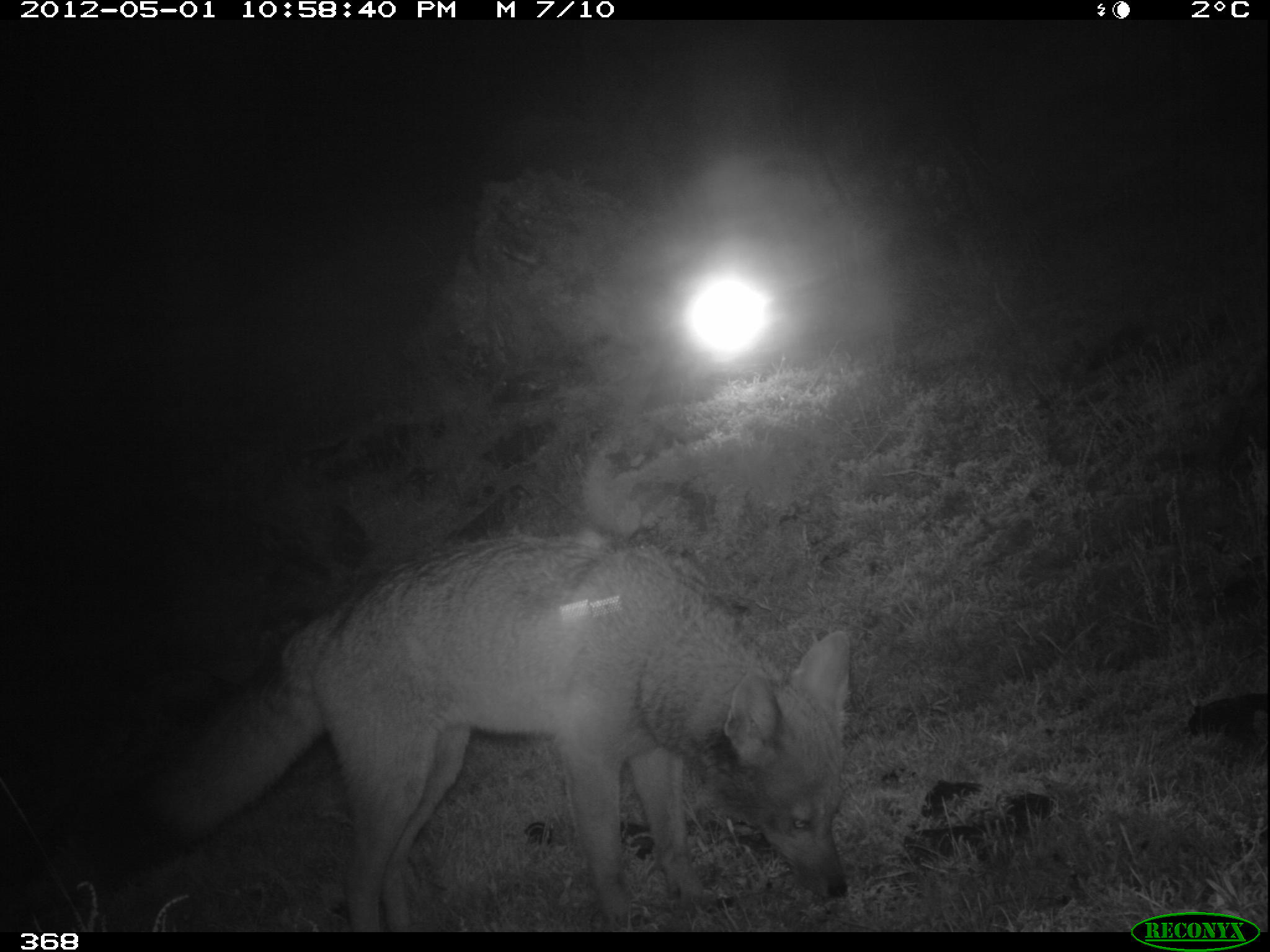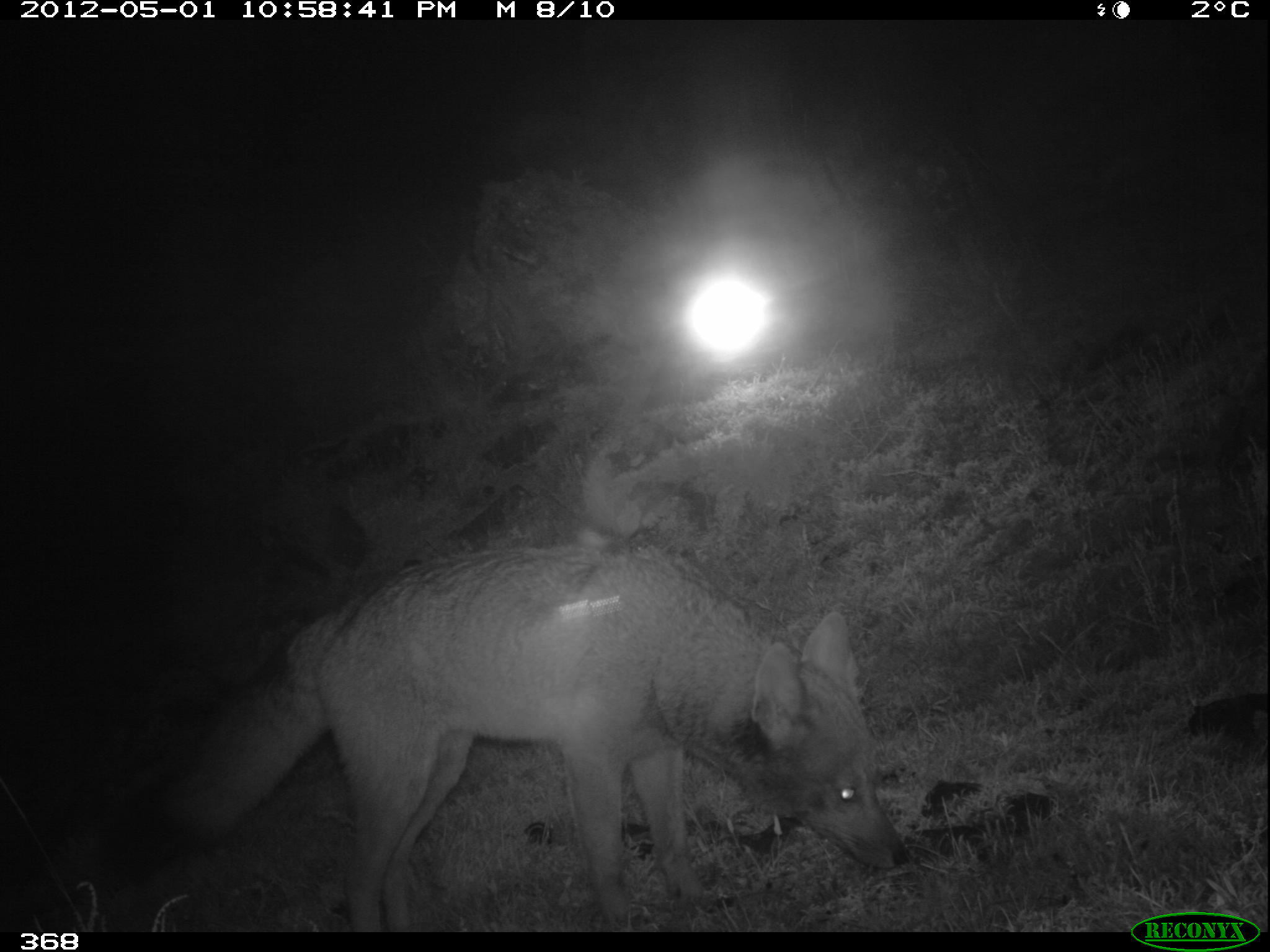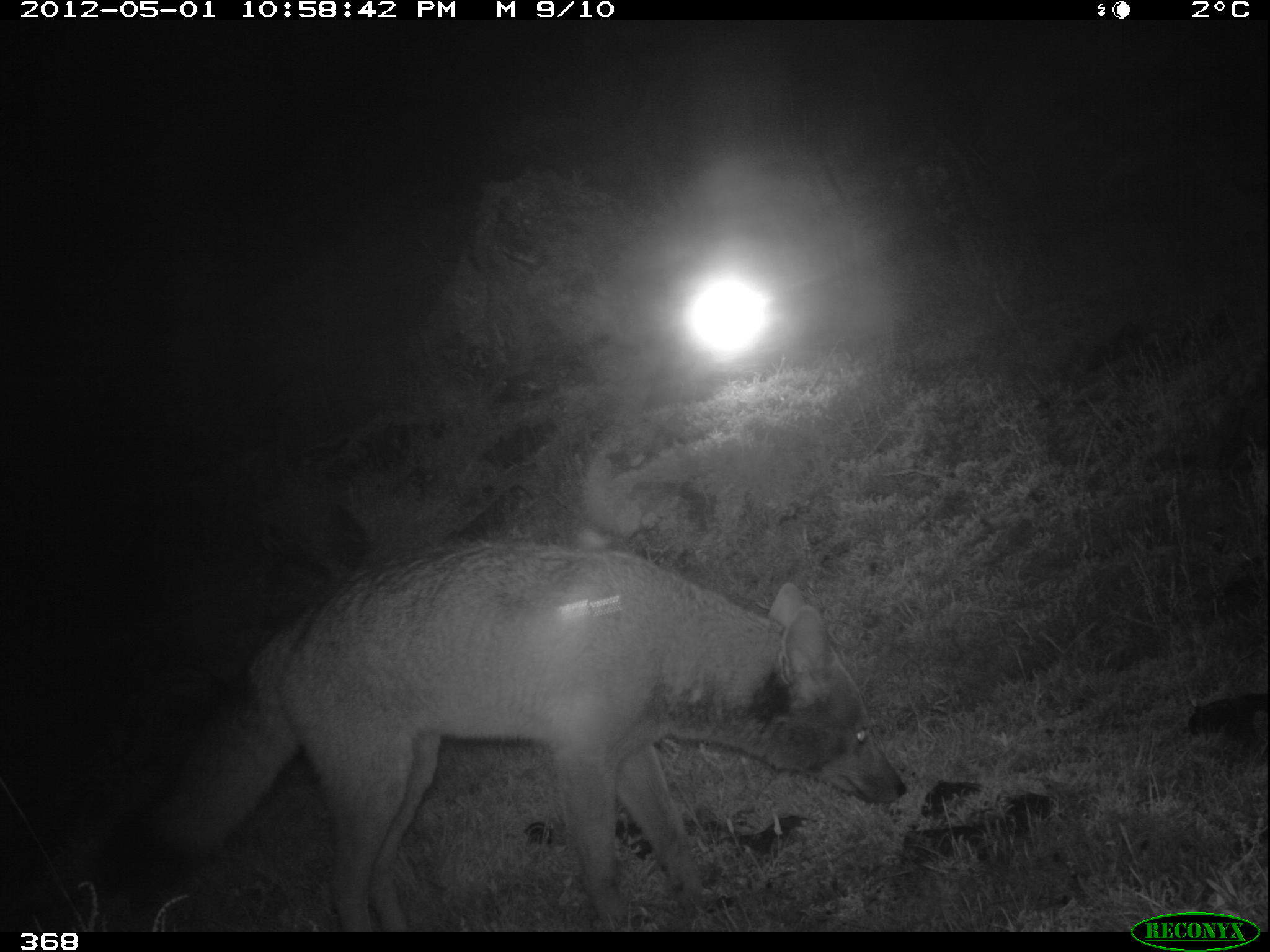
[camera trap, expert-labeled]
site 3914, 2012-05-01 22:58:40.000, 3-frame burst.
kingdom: Animalia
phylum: Chordata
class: Mammalia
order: Carnivora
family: Canidae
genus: Lycalopex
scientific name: Lycalopex culpaeus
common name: culpeo